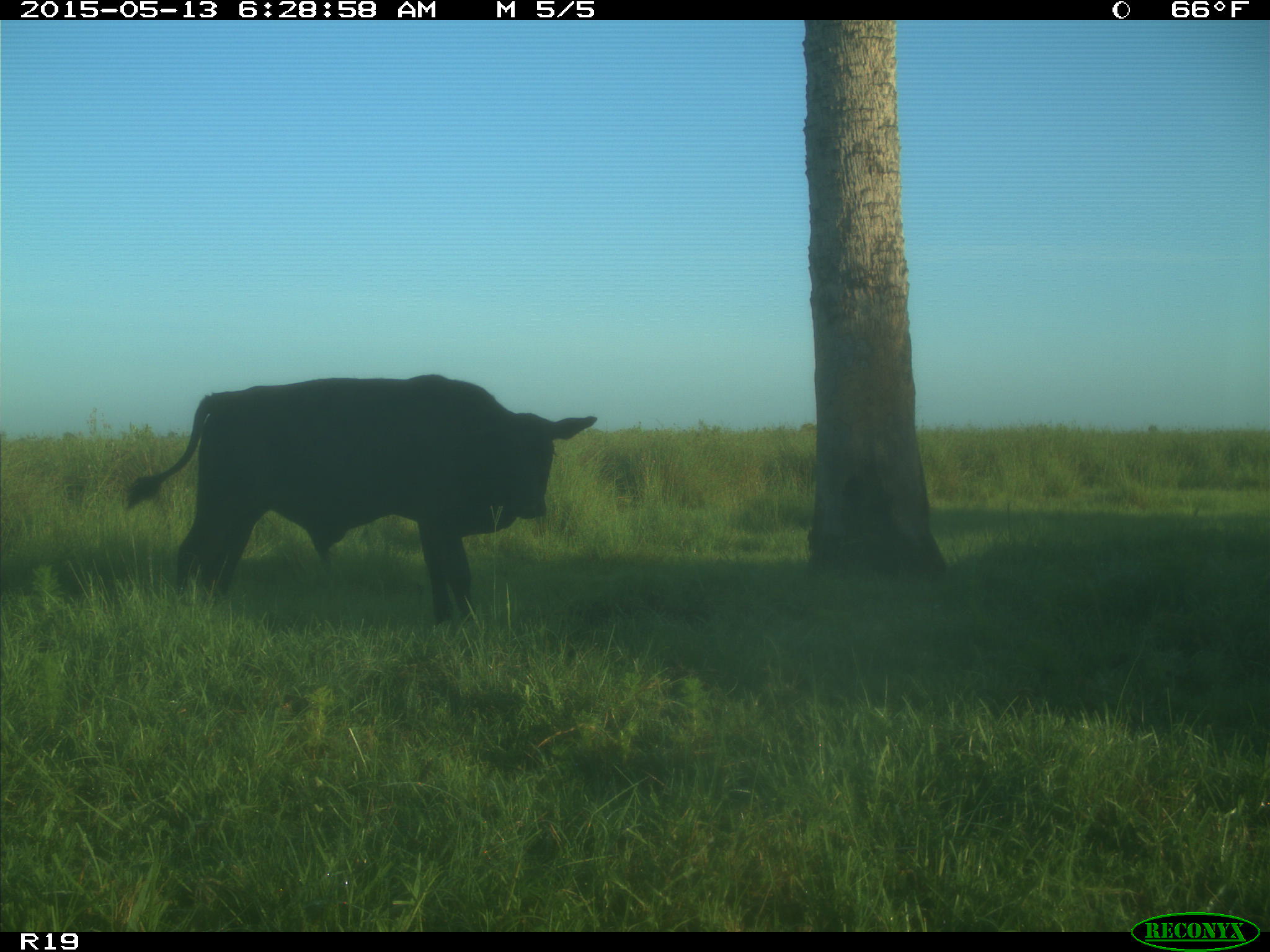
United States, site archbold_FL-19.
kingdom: Animalia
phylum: Chordata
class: Mammalia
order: Artiodactyla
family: Bovidae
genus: Bos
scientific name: Bos taurus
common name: domestic cow